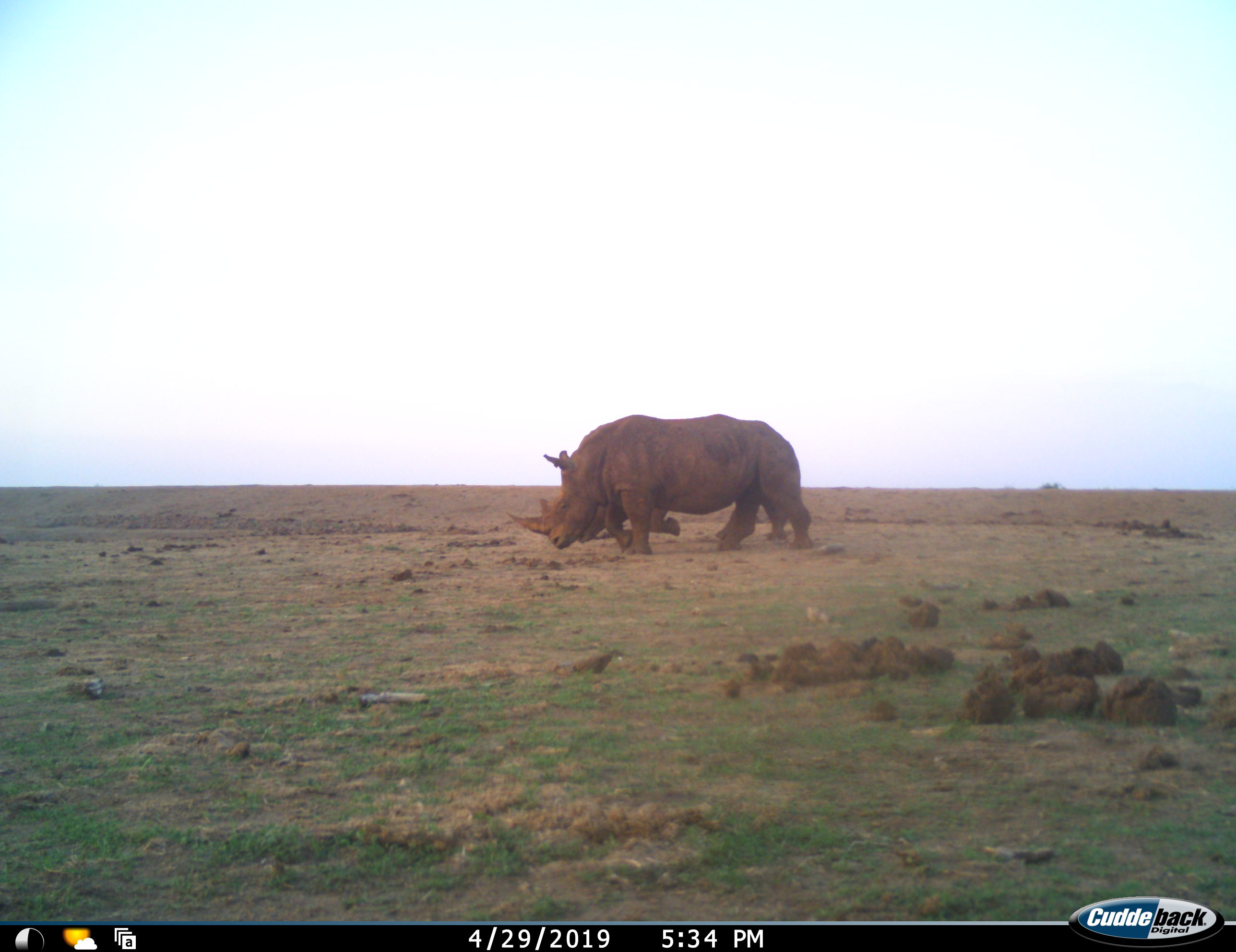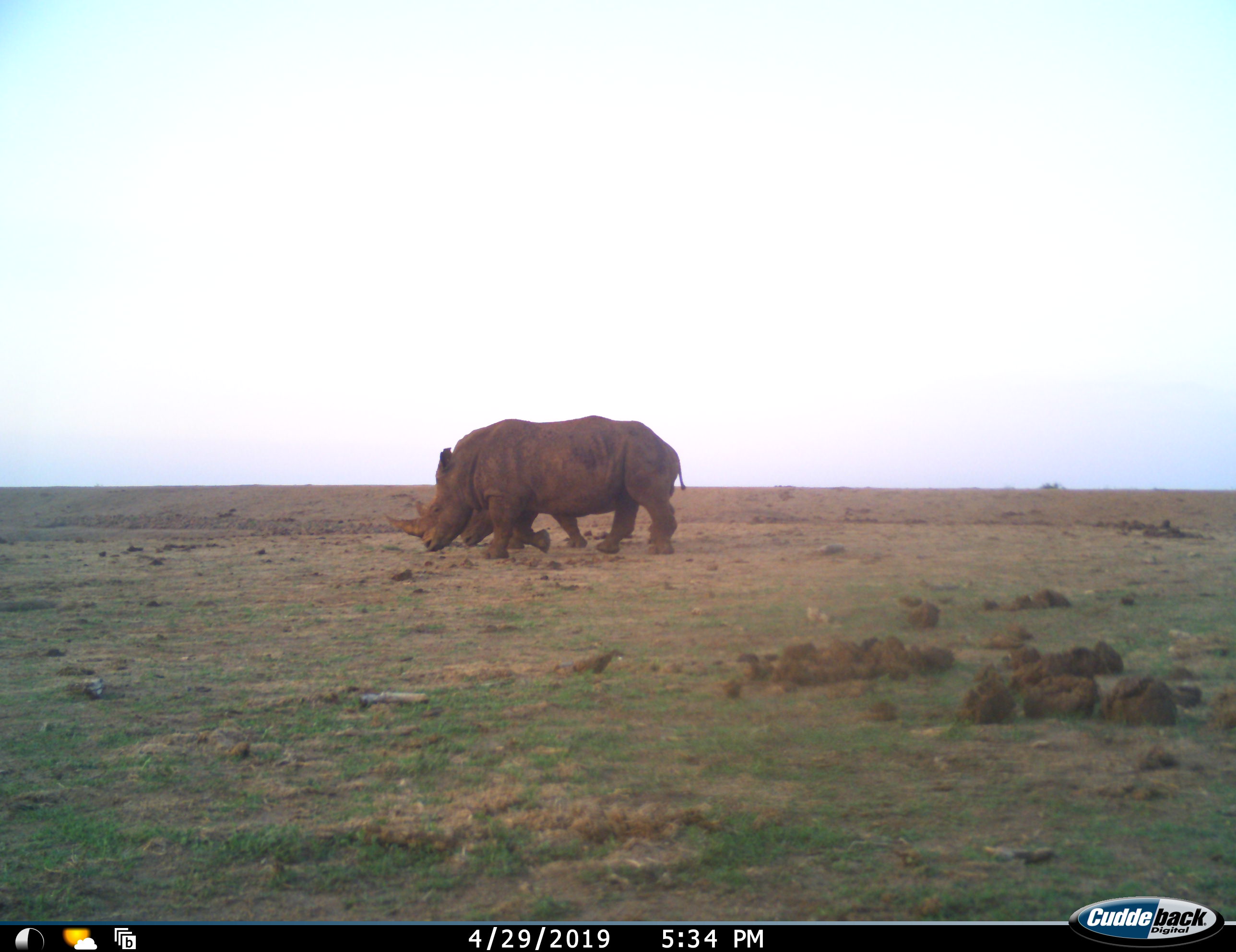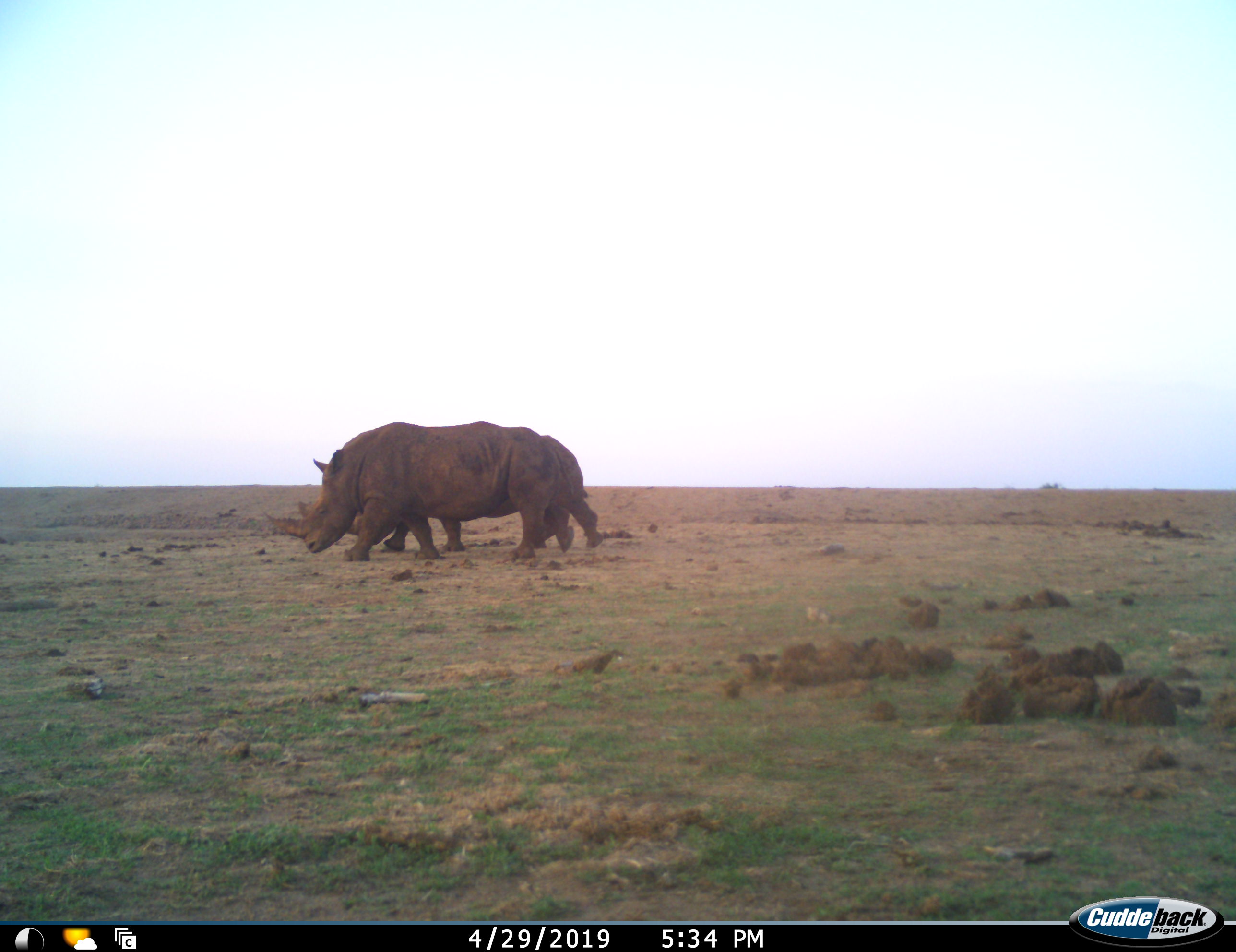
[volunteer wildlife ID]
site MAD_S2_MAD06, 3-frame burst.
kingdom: Animalia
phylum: Chordata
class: Mammalia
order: Perissodactyla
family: Rhinocerotidae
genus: Ceratotherium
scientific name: Ceratotherium simum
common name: white rhinoceros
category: rhinoceroswhite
Rhinoceroswhite (white rhinoceros) (Ceratotherium simum), count 2. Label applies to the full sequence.